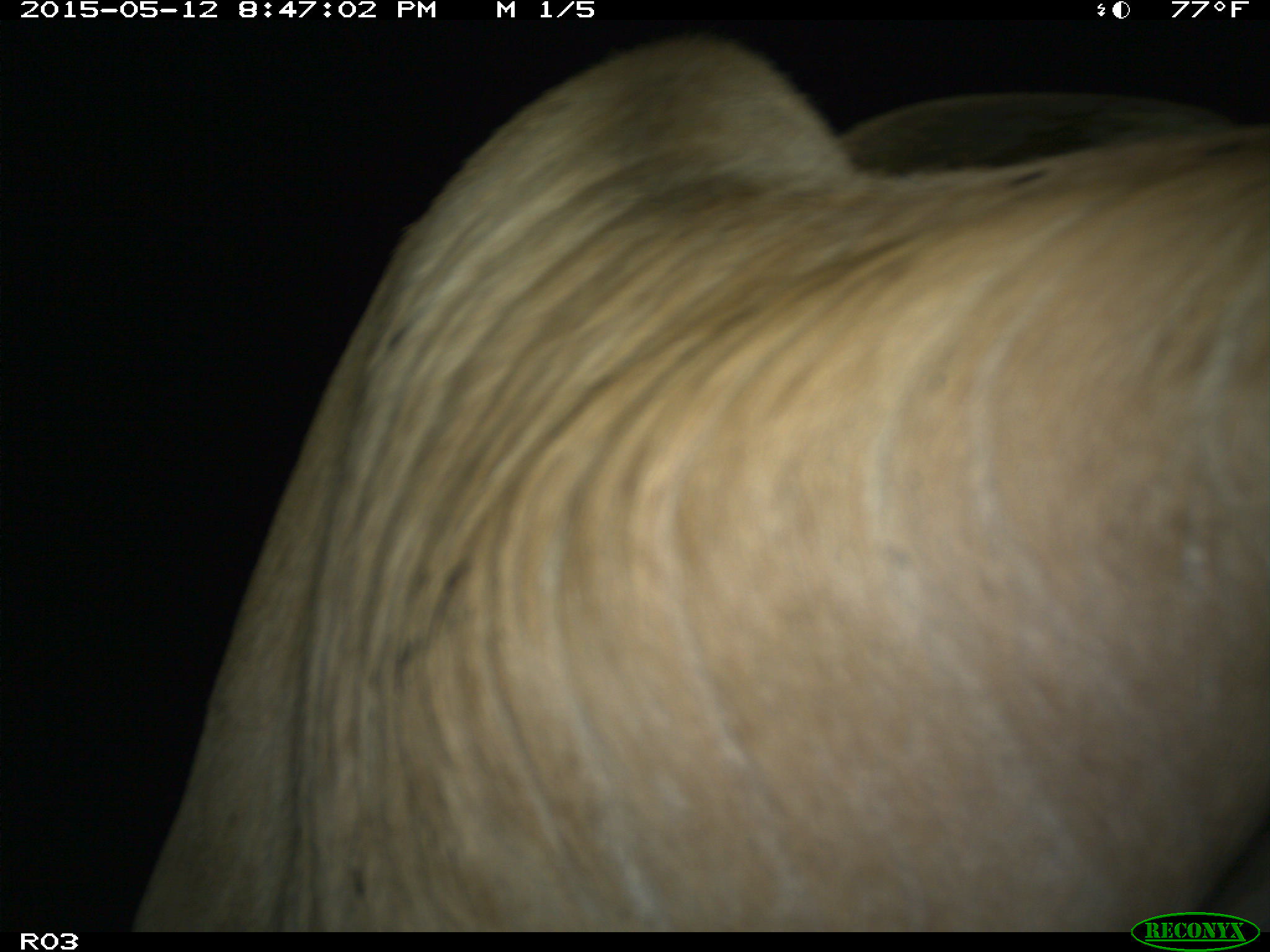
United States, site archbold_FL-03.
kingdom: Animalia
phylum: Chordata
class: Mammalia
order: Artiodactyla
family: Bovidae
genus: Bos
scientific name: Bos taurus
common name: domestic cow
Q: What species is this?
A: Bos taurus (domestic cow).